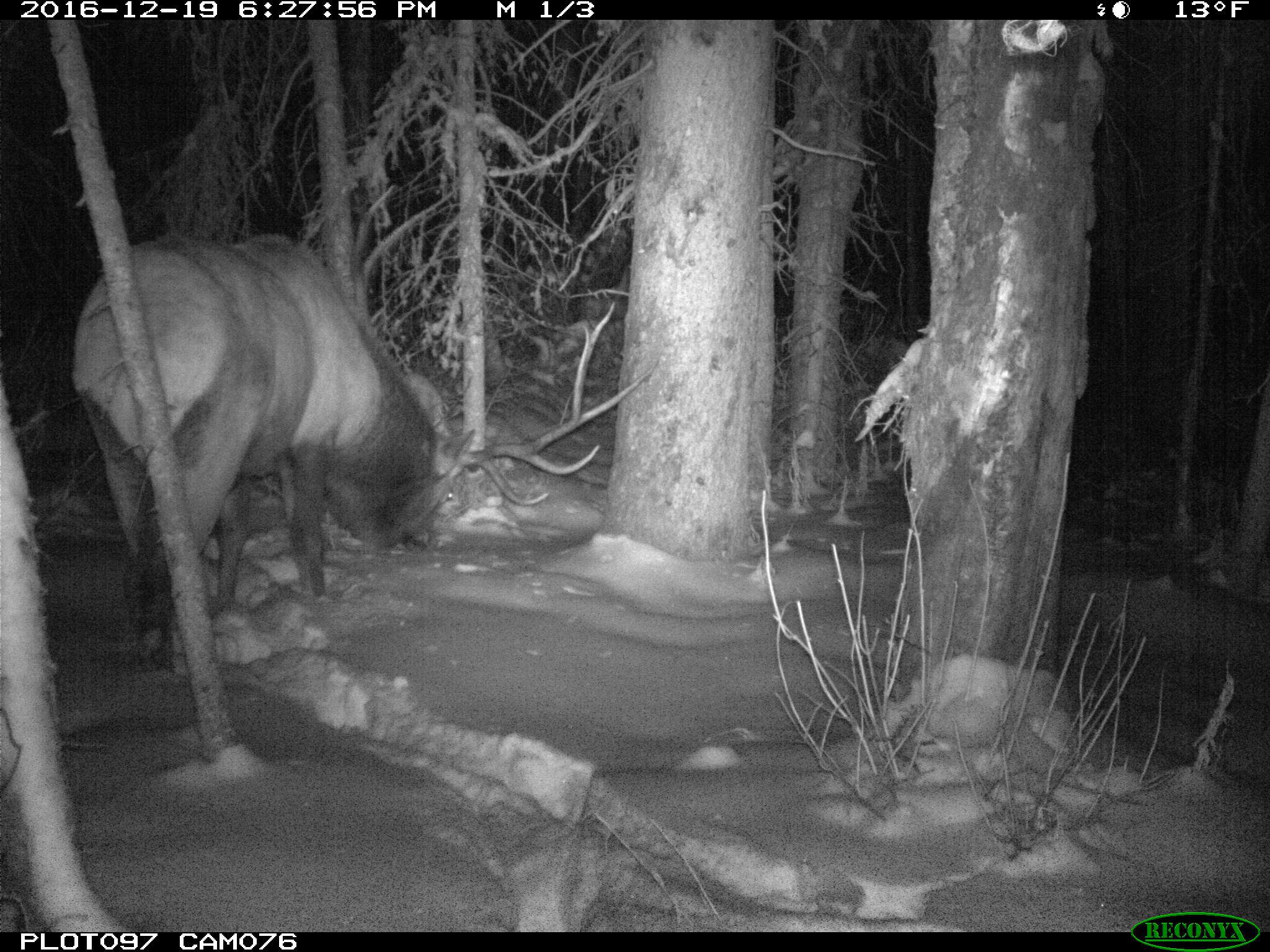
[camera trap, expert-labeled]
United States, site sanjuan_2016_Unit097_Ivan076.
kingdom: Animalia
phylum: Chordata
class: Mammalia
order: Artiodactyla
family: Cervidae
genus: Cervus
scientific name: Cervus elaphus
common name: red deer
Cervus elaphus (red deer).